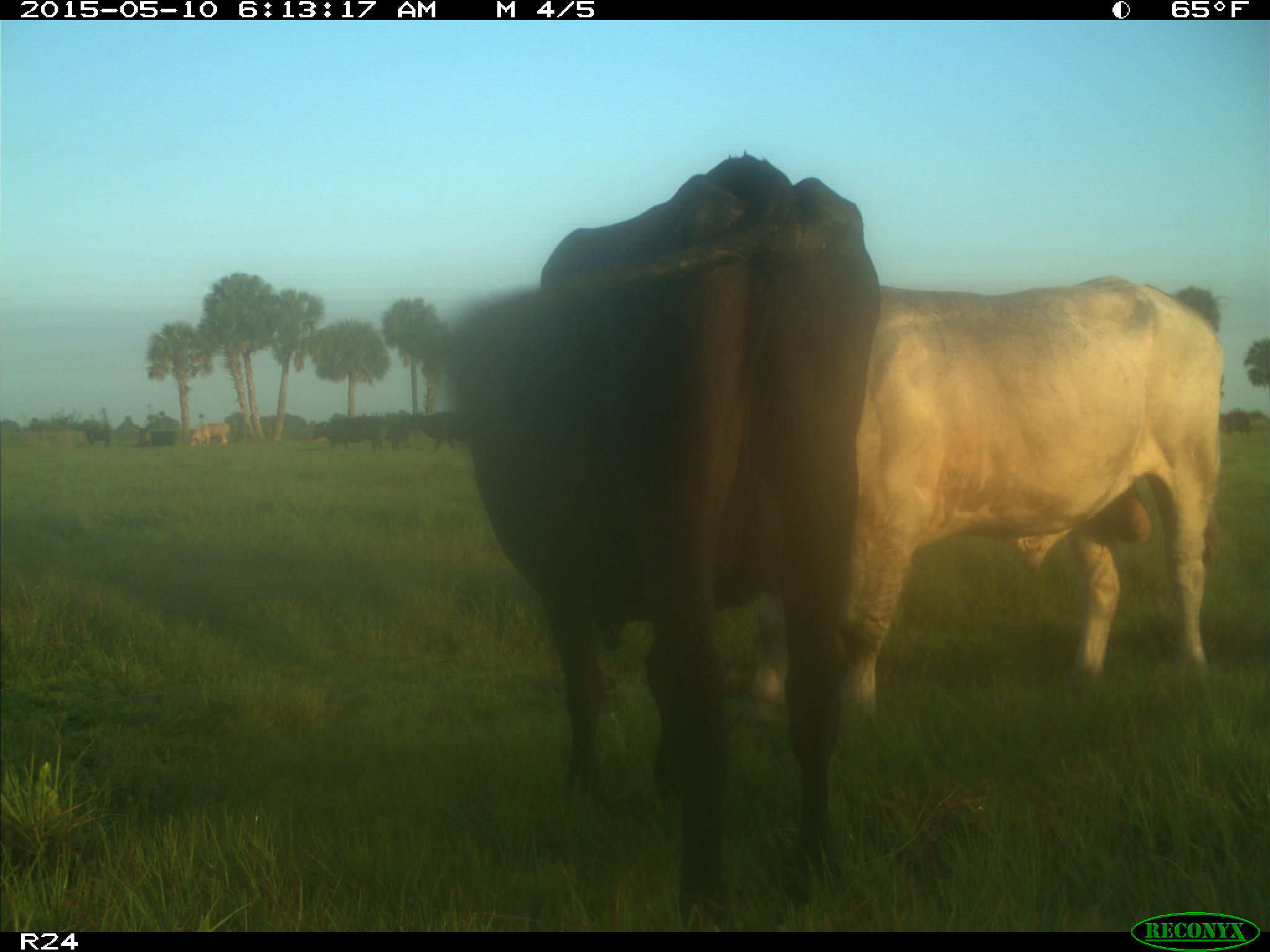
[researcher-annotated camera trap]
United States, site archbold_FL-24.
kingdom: Animalia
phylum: Chordata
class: Mammalia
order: Artiodactyla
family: Bovidae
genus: Bos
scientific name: Bos taurus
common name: domestic cow